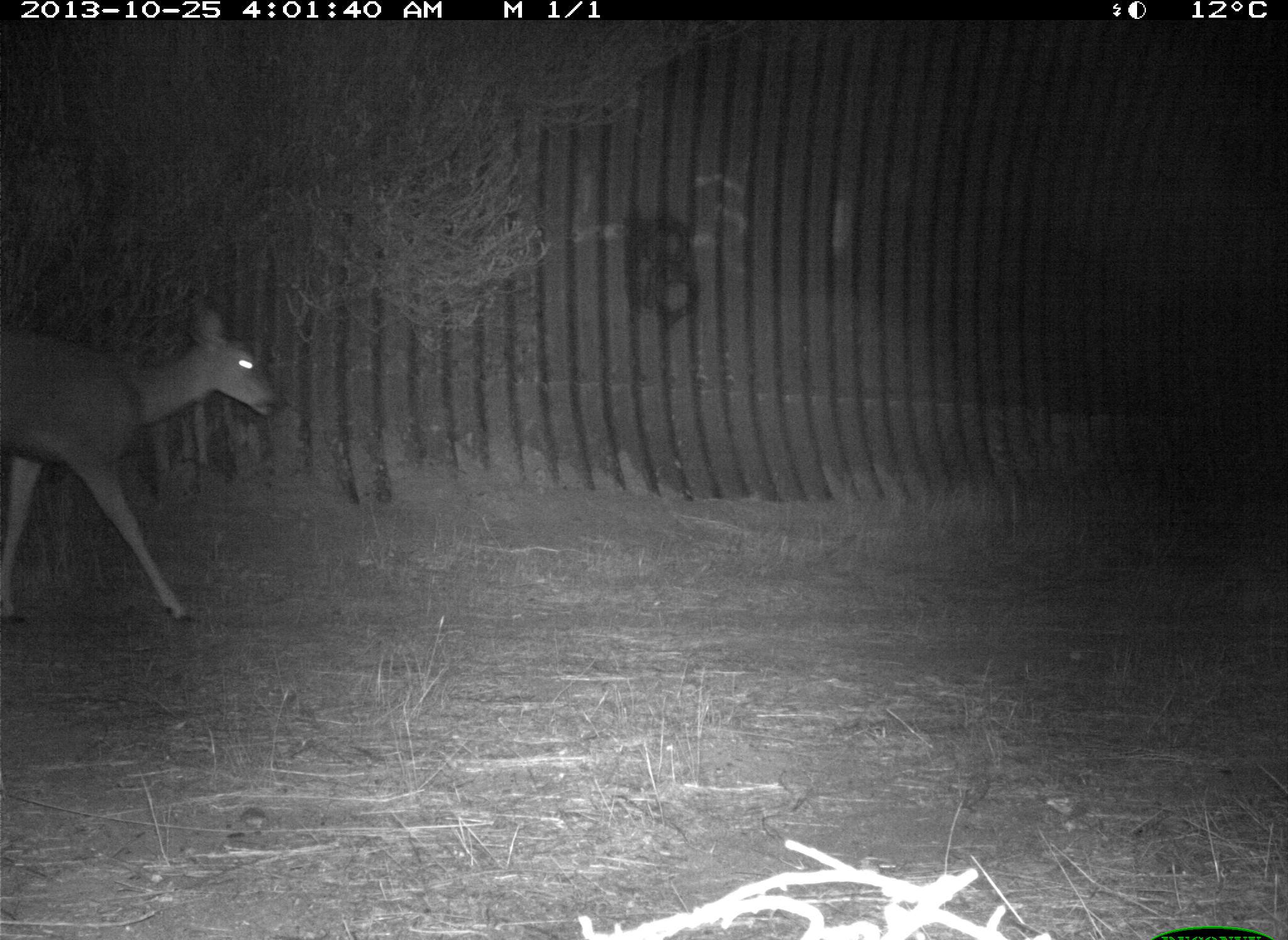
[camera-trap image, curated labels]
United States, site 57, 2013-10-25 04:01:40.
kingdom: Animalia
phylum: Chordata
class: Mammalia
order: Artiodactyla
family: Cervidae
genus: Odocoileus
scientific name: Odocoileus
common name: deer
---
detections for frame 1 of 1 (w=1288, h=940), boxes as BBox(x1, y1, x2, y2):
deer: BBox(0, 309, 283, 628)